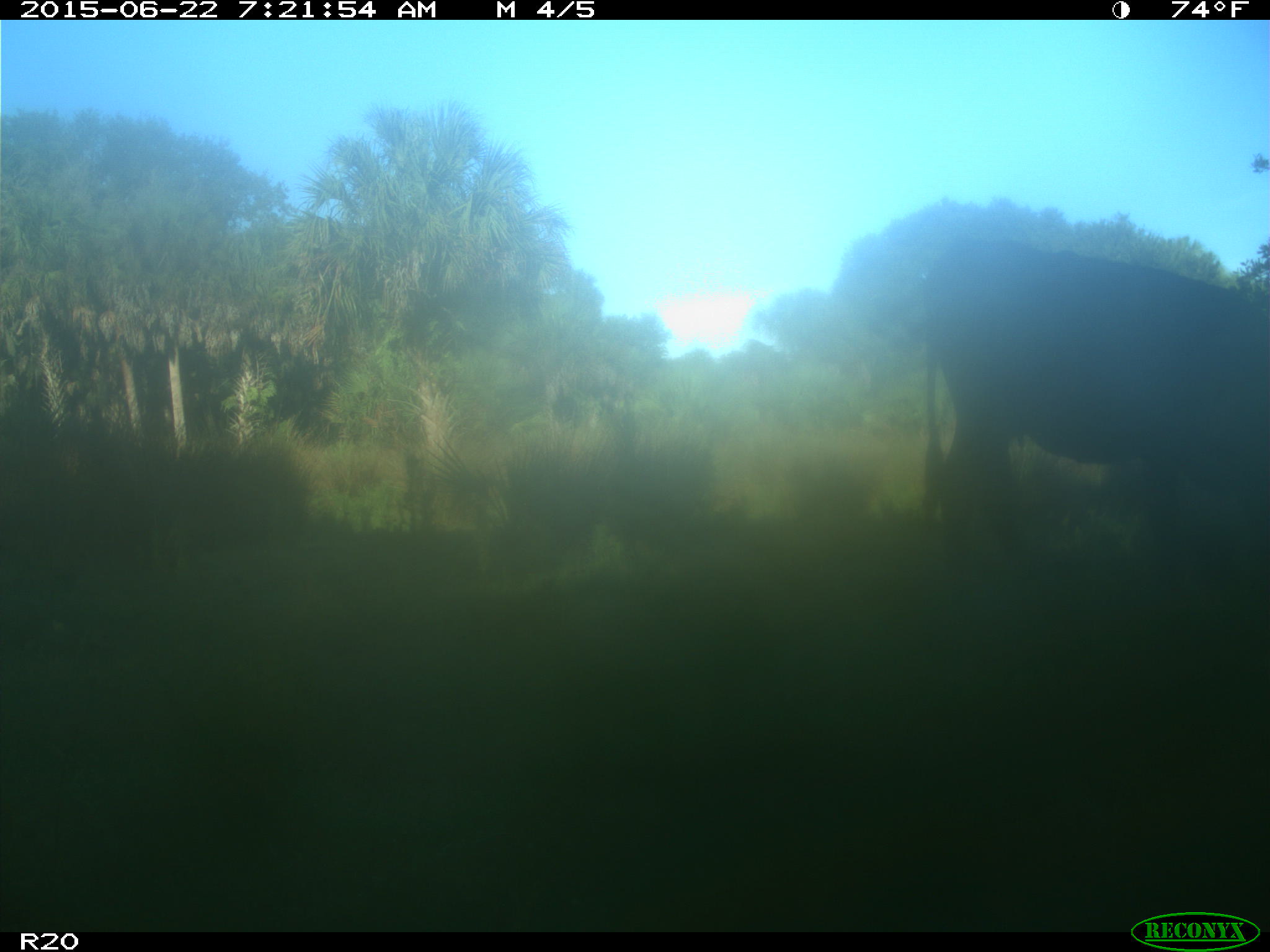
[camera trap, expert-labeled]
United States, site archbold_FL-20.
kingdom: Animalia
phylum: Chordata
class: Mammalia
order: Artiodactyla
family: Bovidae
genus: Bos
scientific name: Bos taurus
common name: domestic cow